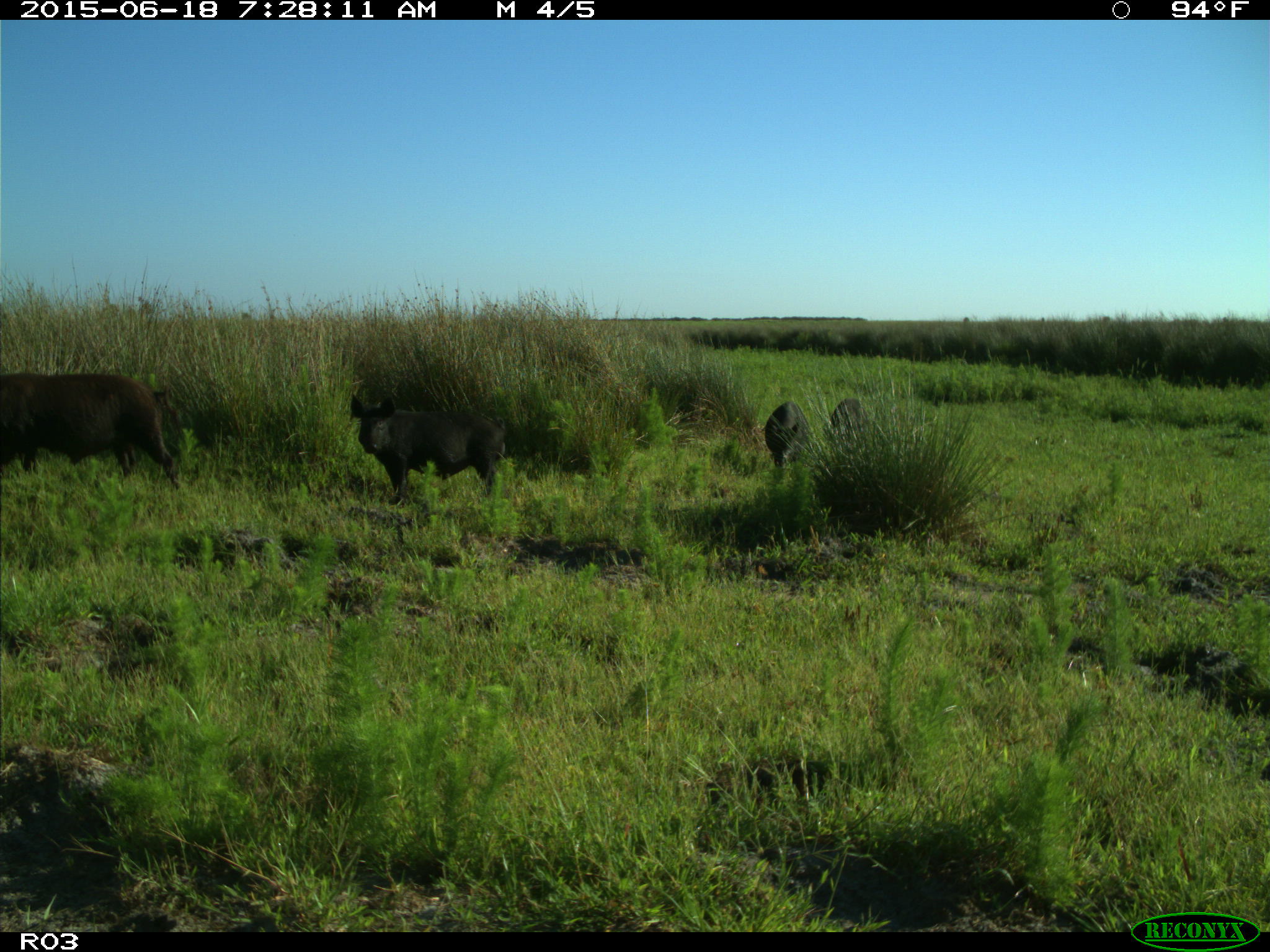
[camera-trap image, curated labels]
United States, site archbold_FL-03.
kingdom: Animalia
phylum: Chordata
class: Mammalia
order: Artiodactyla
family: Suidae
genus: Sus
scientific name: Sus scrofa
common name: wild boar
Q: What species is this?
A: Sus scrofa (wild boar).